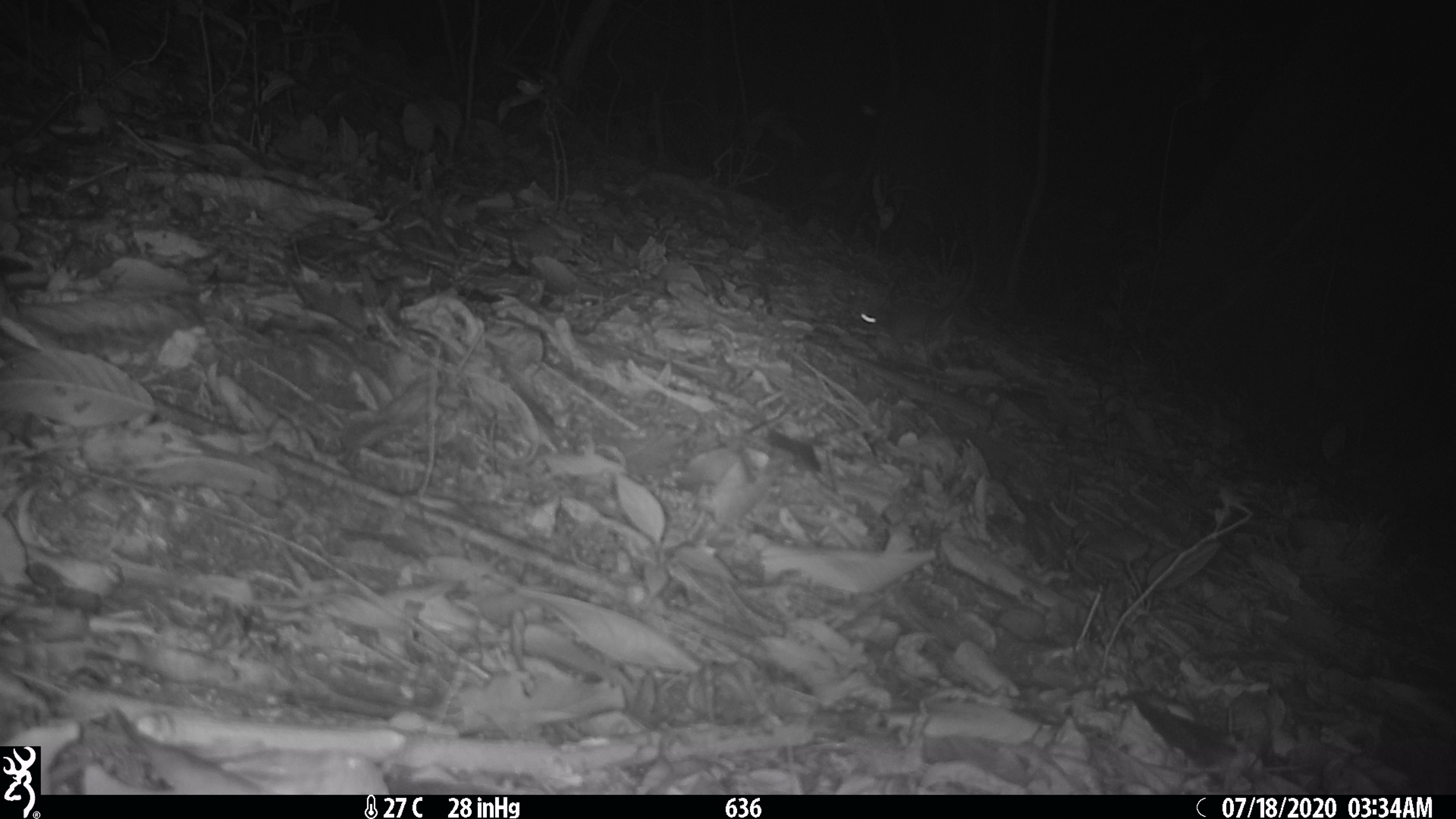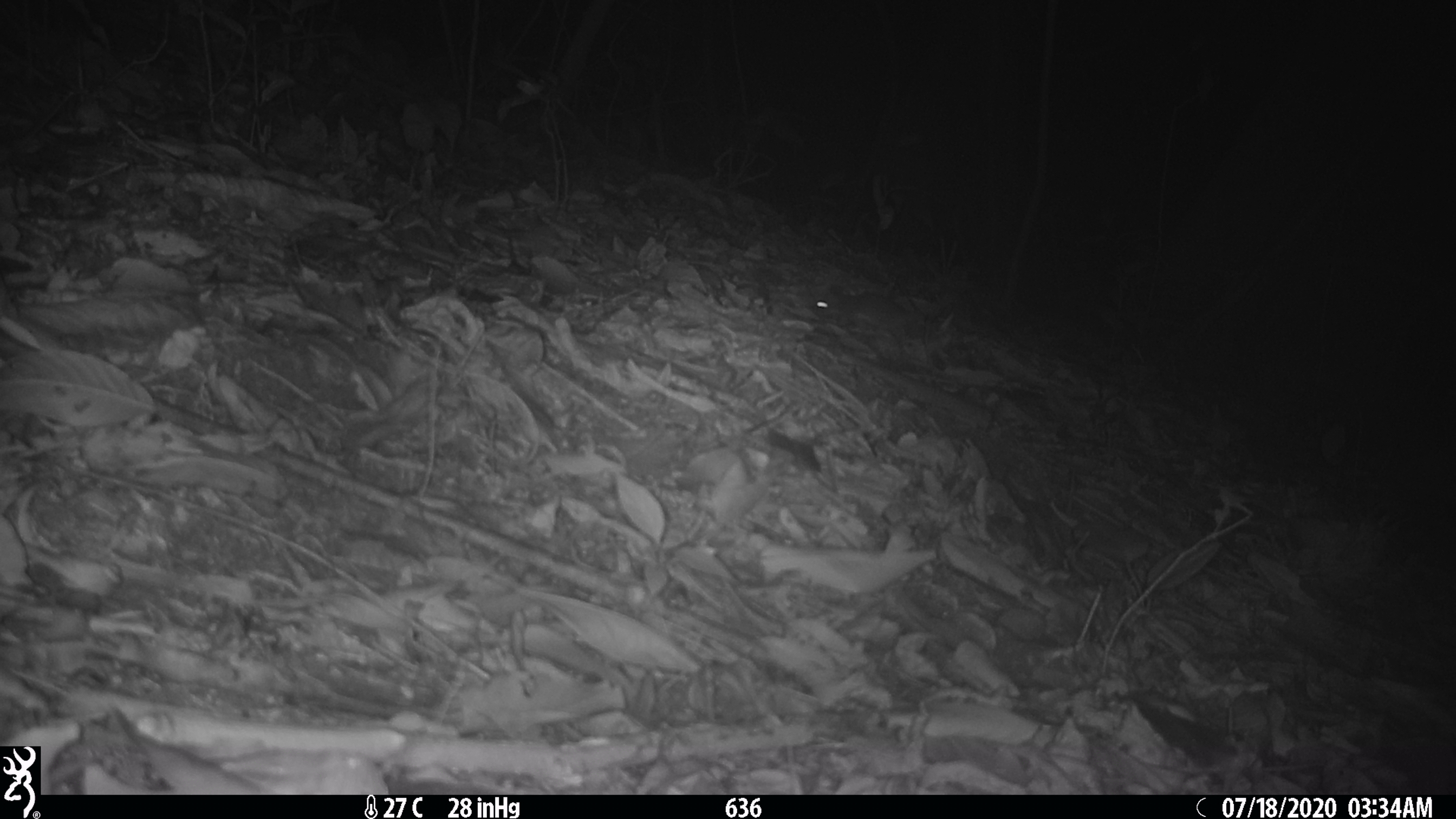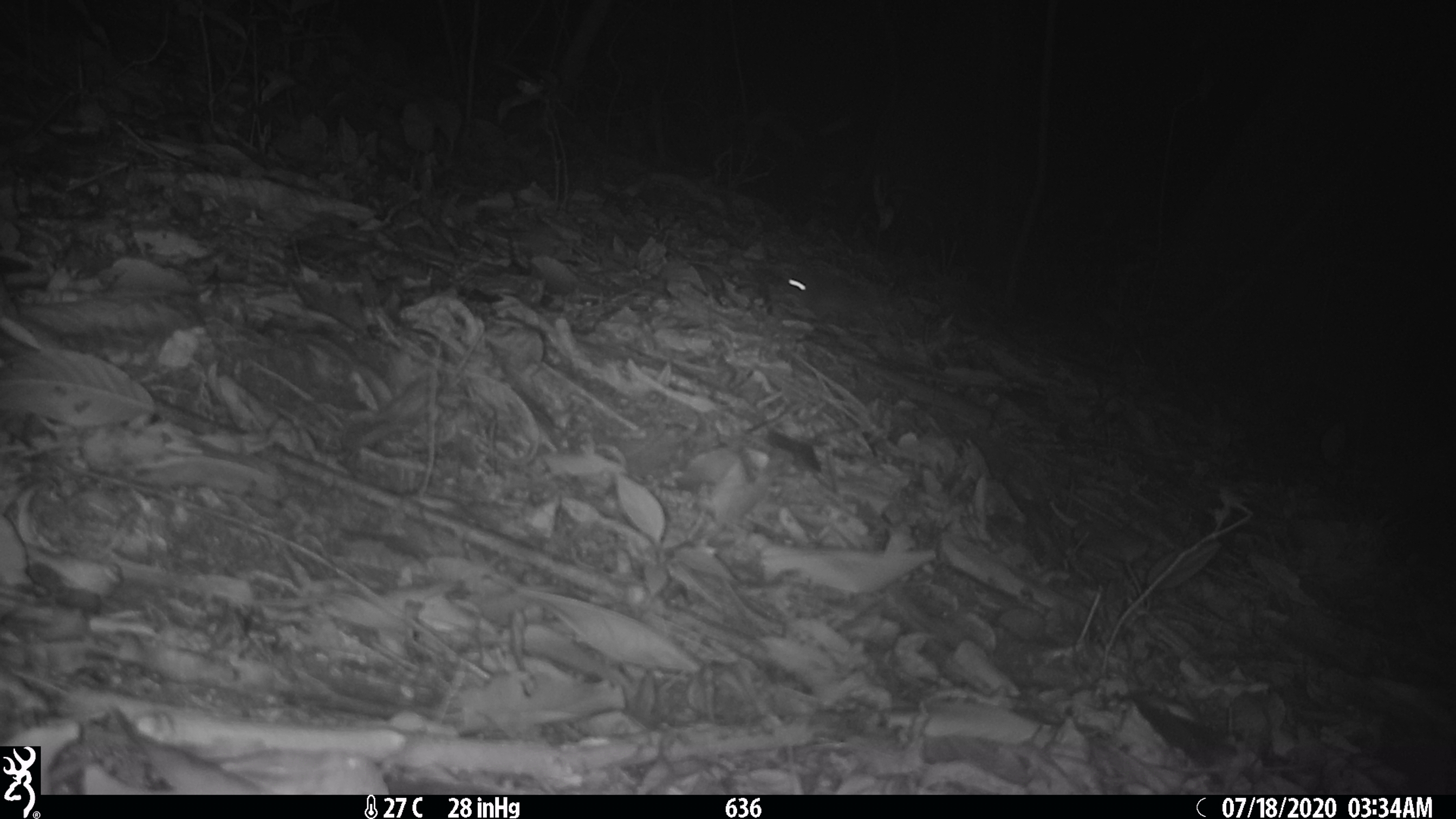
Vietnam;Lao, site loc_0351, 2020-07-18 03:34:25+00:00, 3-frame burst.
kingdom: Animalia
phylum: Chordata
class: Mammalia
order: Rodentia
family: Muridae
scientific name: Muridae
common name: old-world mice and rats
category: unidentified murid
Unidentified murid (old-world mice and rats) (Muridae). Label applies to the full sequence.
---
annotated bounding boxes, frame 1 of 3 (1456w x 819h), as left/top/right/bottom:
unidentified murid: 854/299/1014/347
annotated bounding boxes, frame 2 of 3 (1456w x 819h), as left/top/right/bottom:
unidentified murid: 807/287/960/338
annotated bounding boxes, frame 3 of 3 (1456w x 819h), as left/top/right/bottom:
unidentified murid: 773/271/910/325